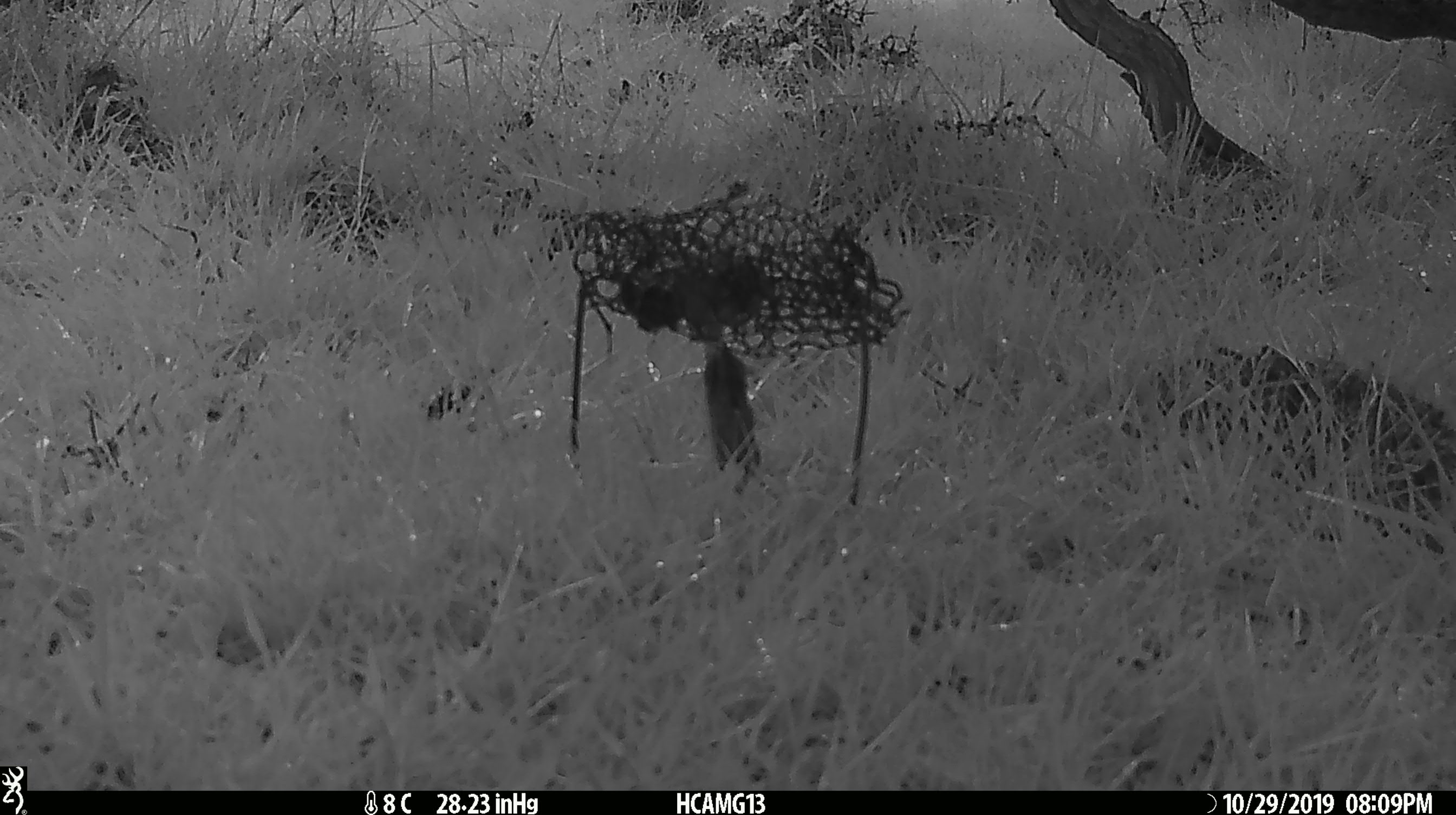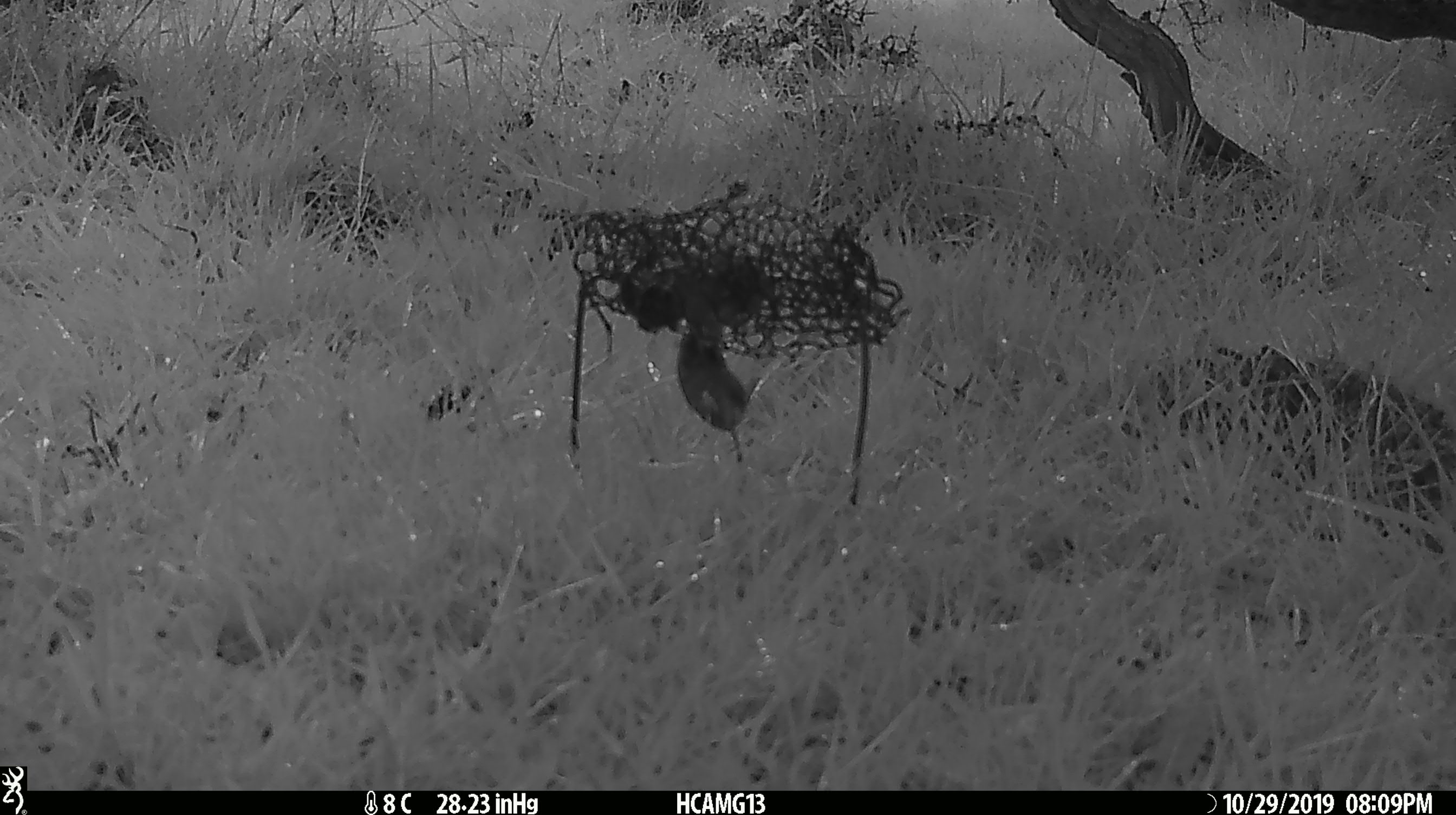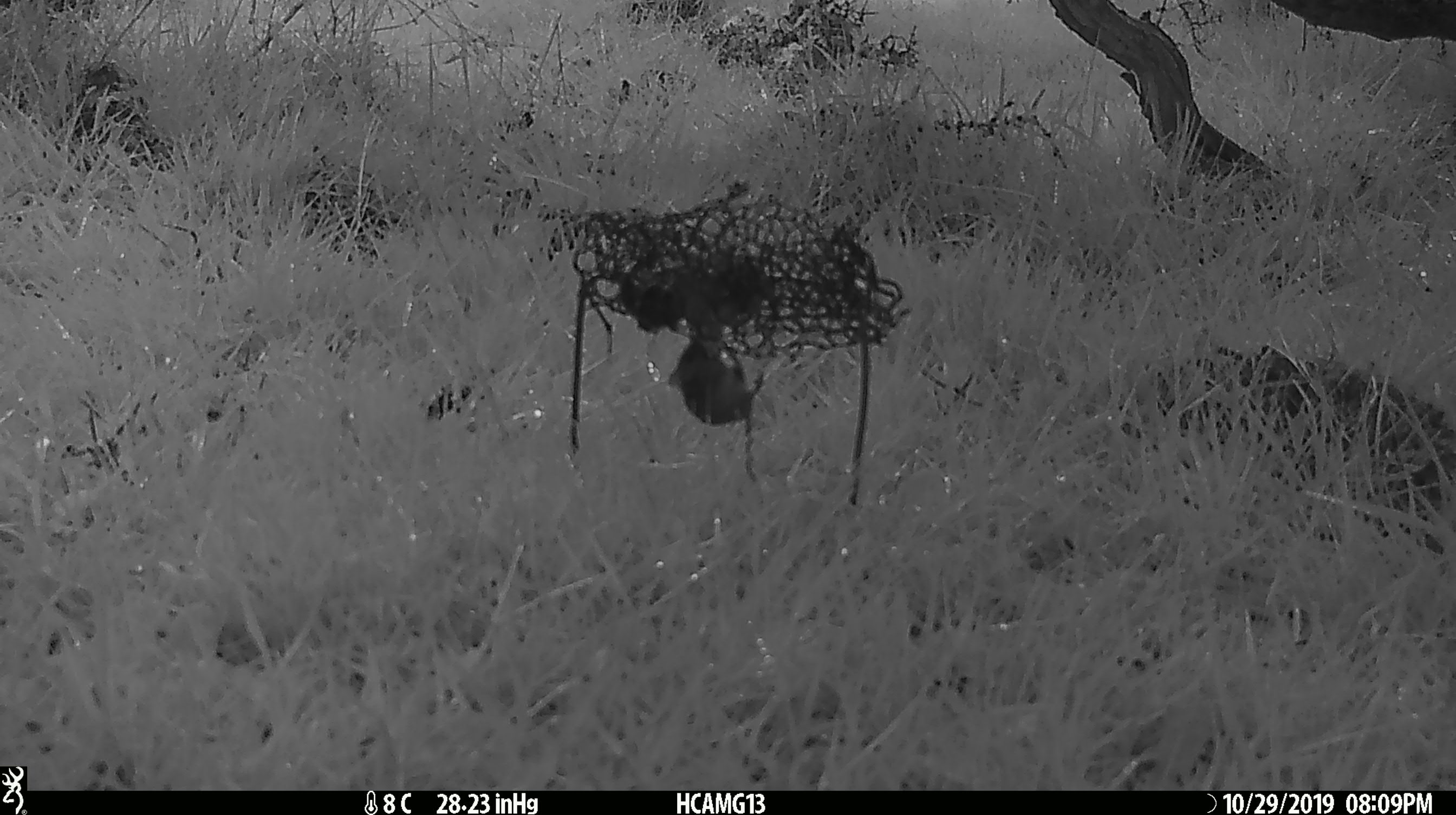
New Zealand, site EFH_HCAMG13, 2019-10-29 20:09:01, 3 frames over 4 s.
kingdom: Animalia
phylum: Chordata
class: Mammalia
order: Rodentia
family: Muridae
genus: Mus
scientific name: Mus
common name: mouse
Mouse (Mus).